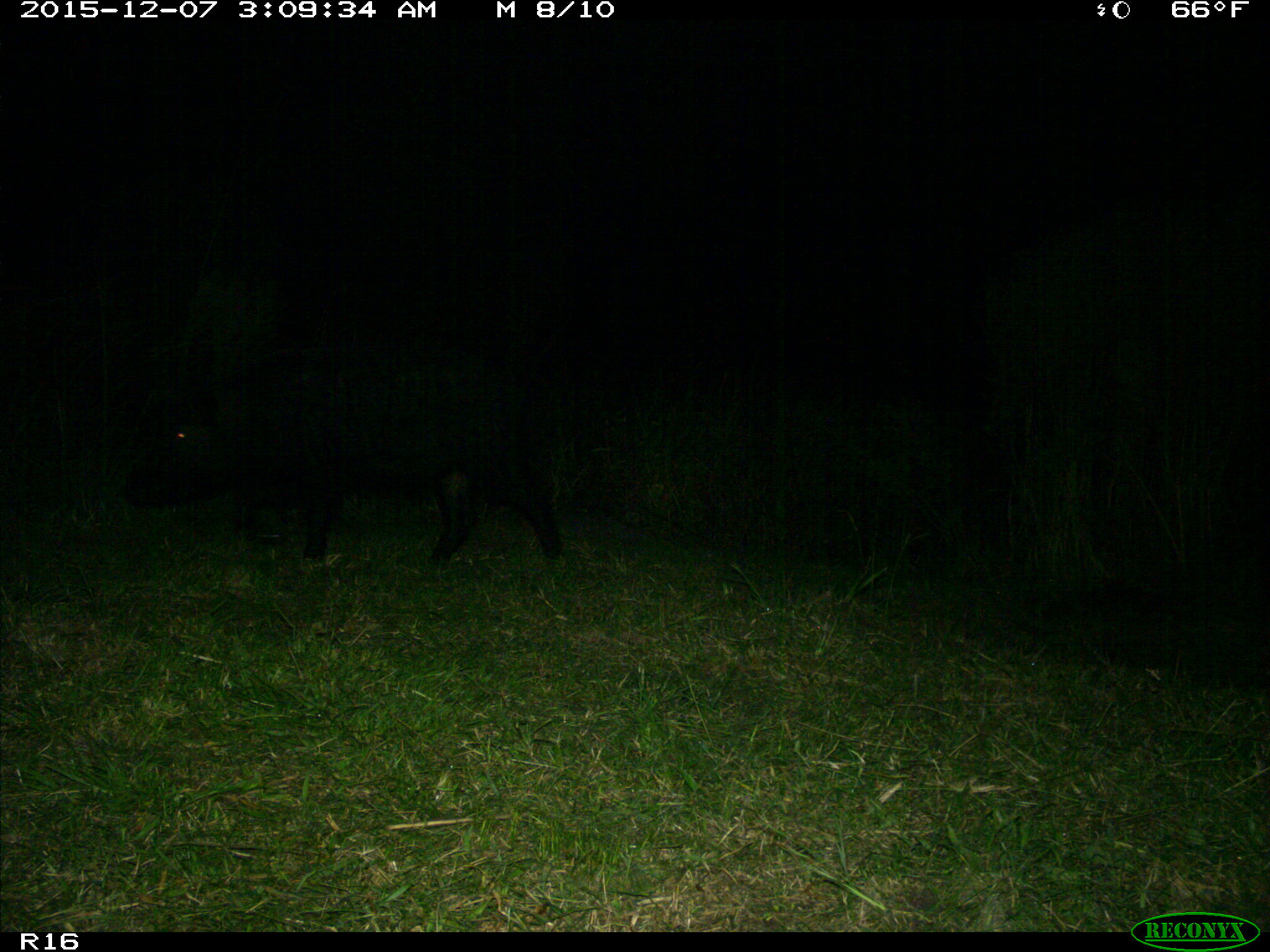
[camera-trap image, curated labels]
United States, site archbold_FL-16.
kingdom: Animalia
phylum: Chordata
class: Mammalia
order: Artiodactyla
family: Suidae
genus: Sus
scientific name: Sus scrofa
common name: wild boar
Sus scrofa (wild boar).